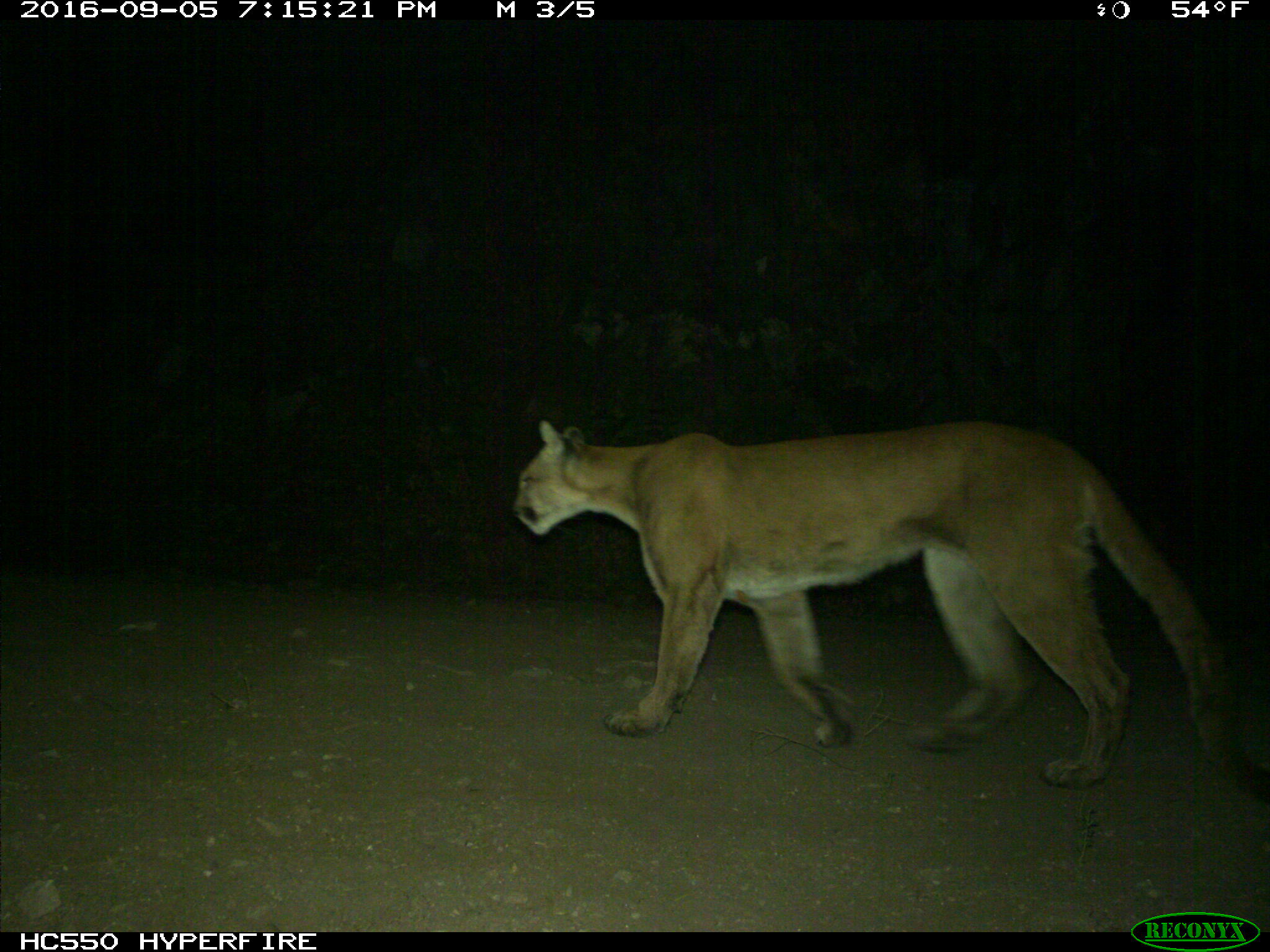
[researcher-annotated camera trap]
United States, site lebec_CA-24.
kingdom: Animalia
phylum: Chordata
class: Mammalia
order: Carnivora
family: Felidae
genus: Puma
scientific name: Puma concolor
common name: mountain lion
Puma concolor (mountain lion).